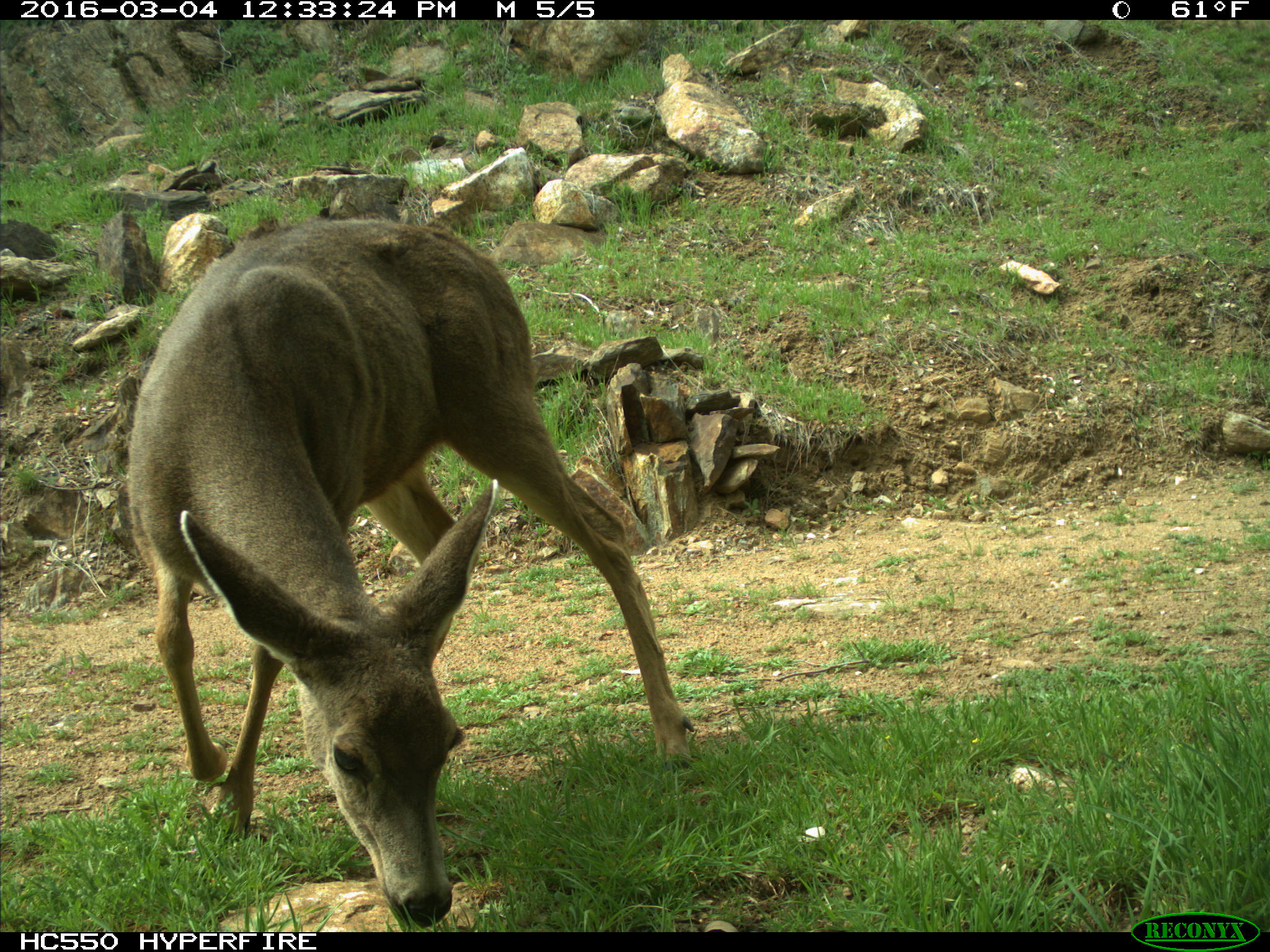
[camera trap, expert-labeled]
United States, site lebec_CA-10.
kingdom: Animalia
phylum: Chordata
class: Mammalia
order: Artiodactyla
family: Cervidae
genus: Odocoileus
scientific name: Odocoileus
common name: deer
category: unidentified deer